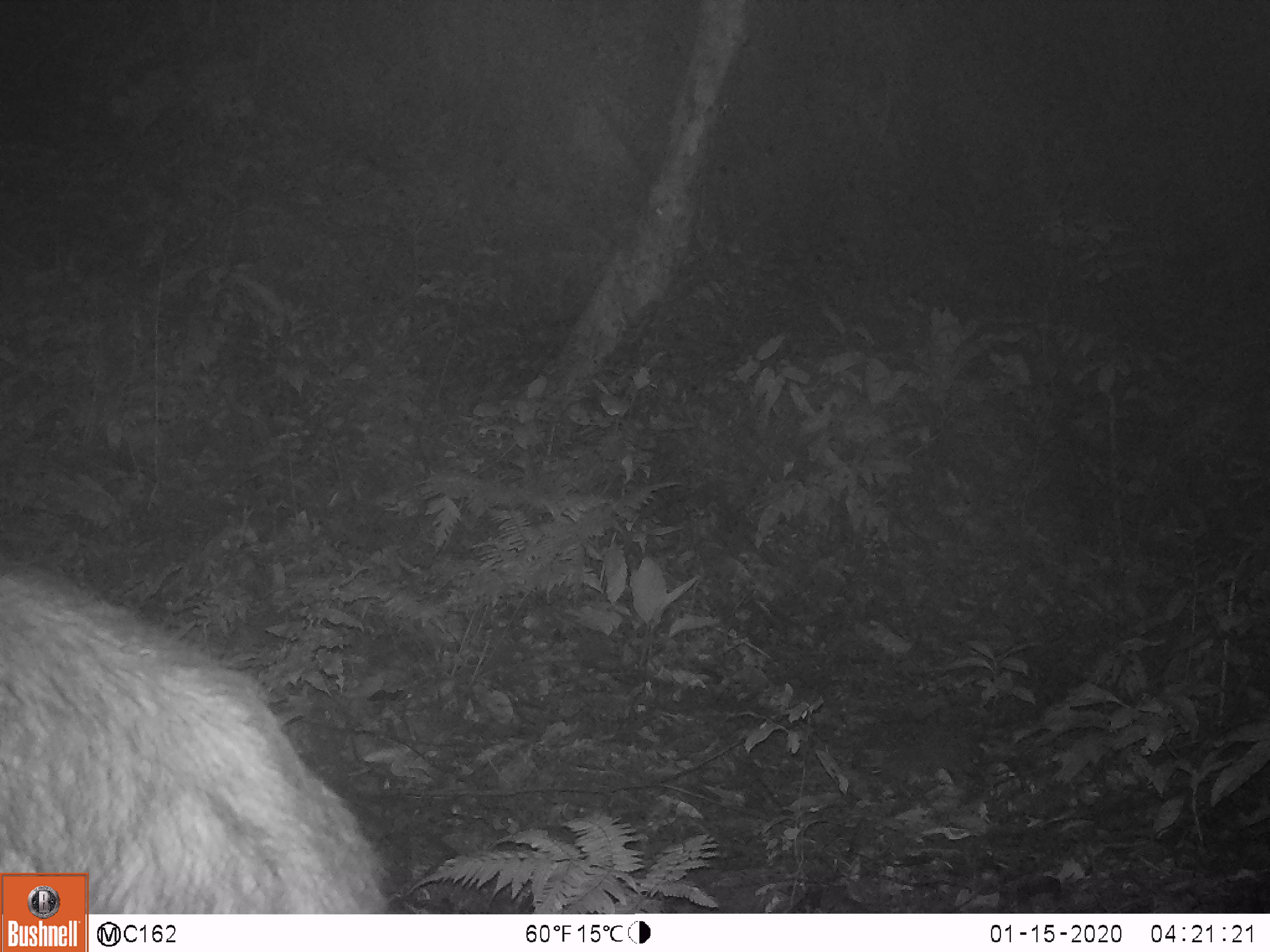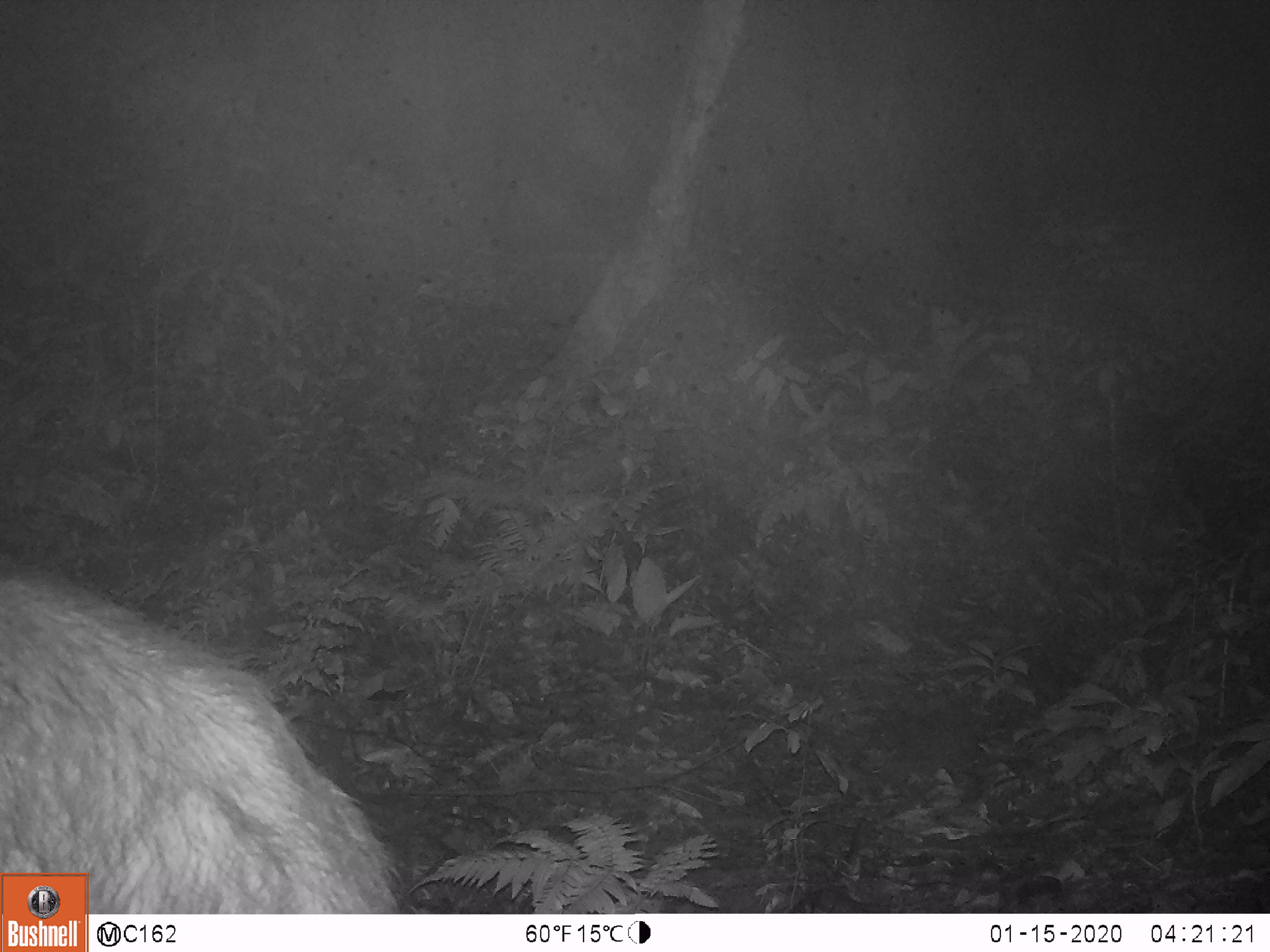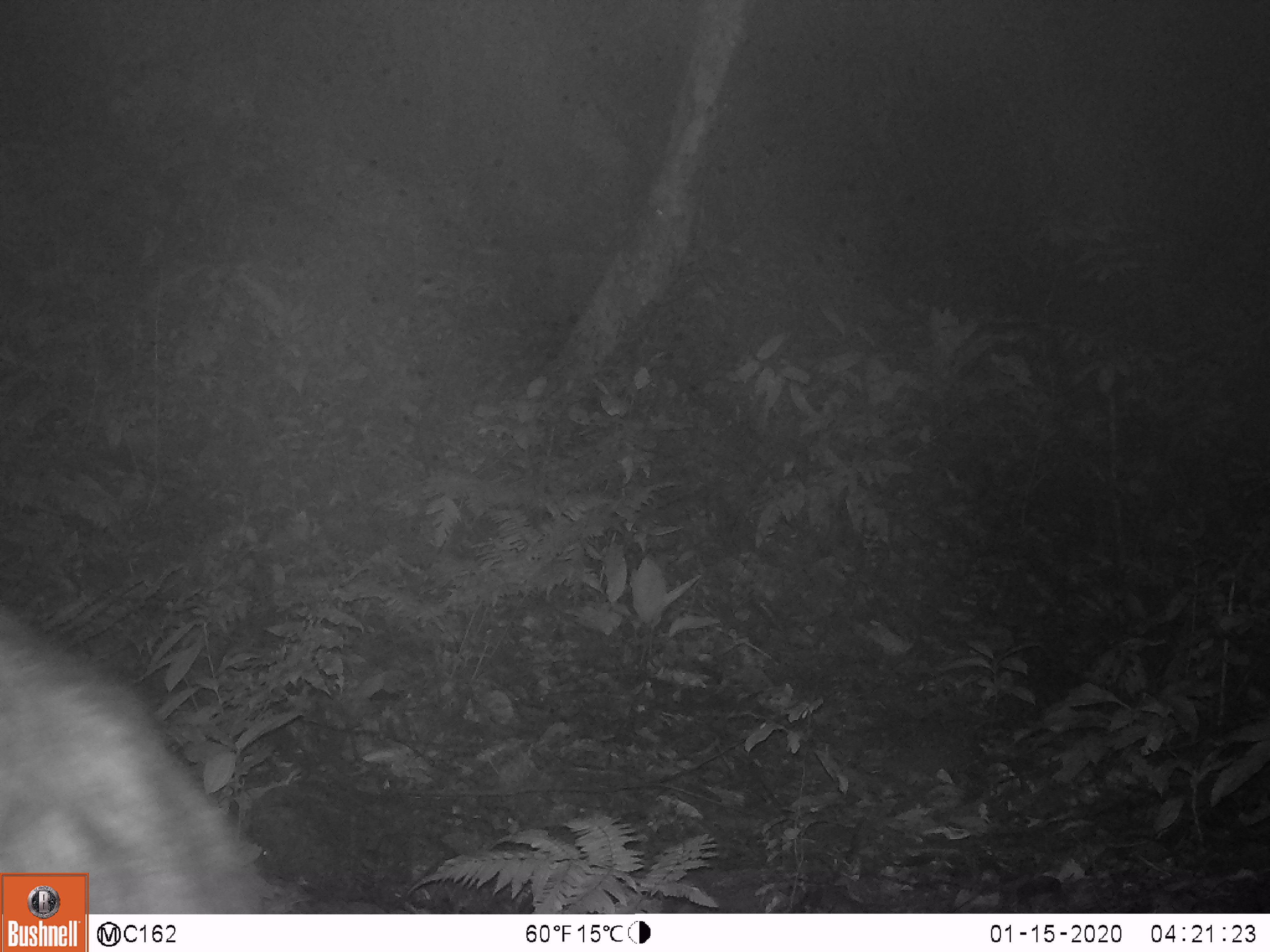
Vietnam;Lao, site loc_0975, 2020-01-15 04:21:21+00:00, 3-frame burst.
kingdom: Animalia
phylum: Chordata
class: Mammalia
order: Artiodactyla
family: Bovidae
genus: Capricornis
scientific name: Capricornis sumatraensis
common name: chinese serow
Chinese serow (Capricornis sumatraensis). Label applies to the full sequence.